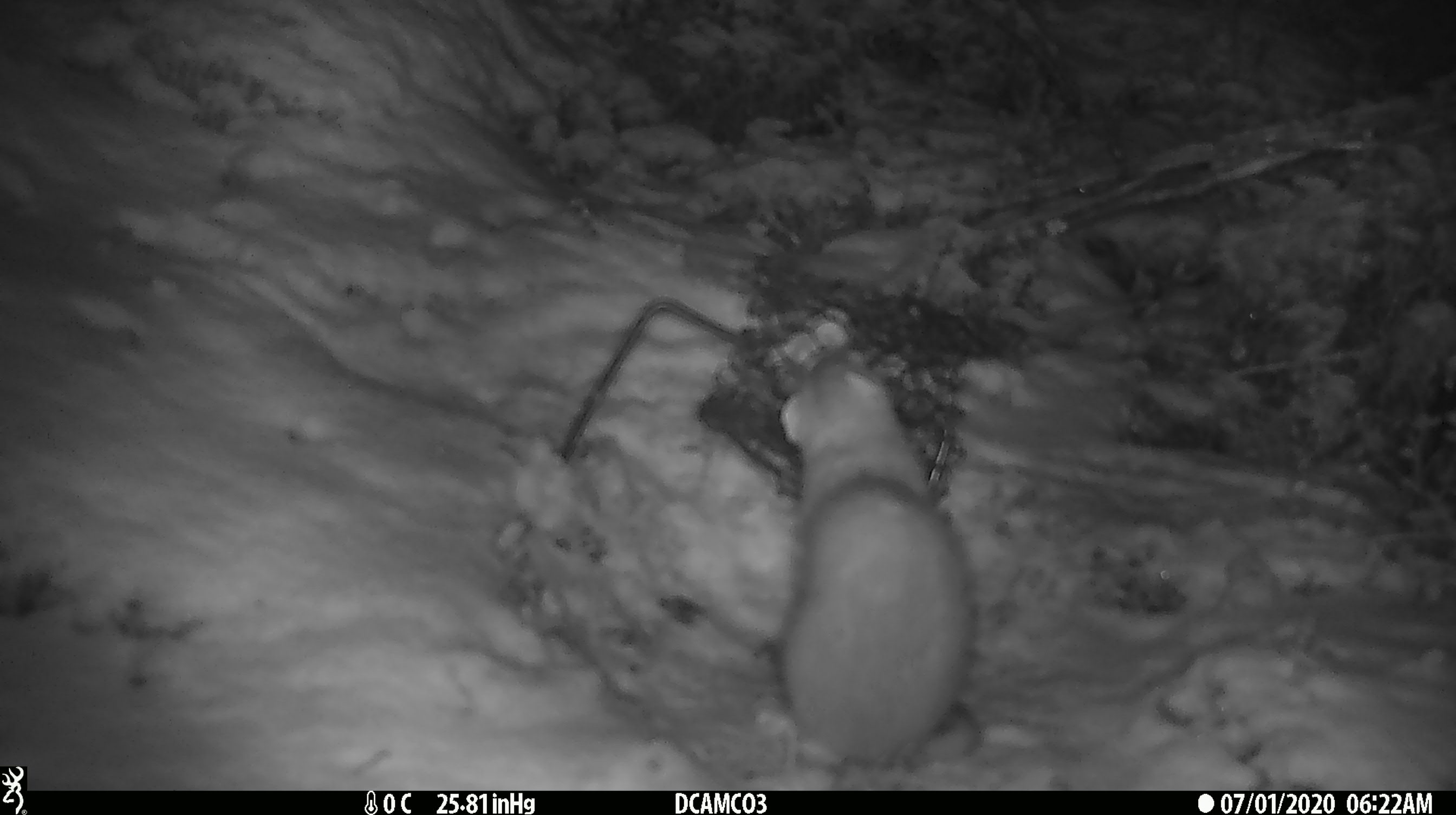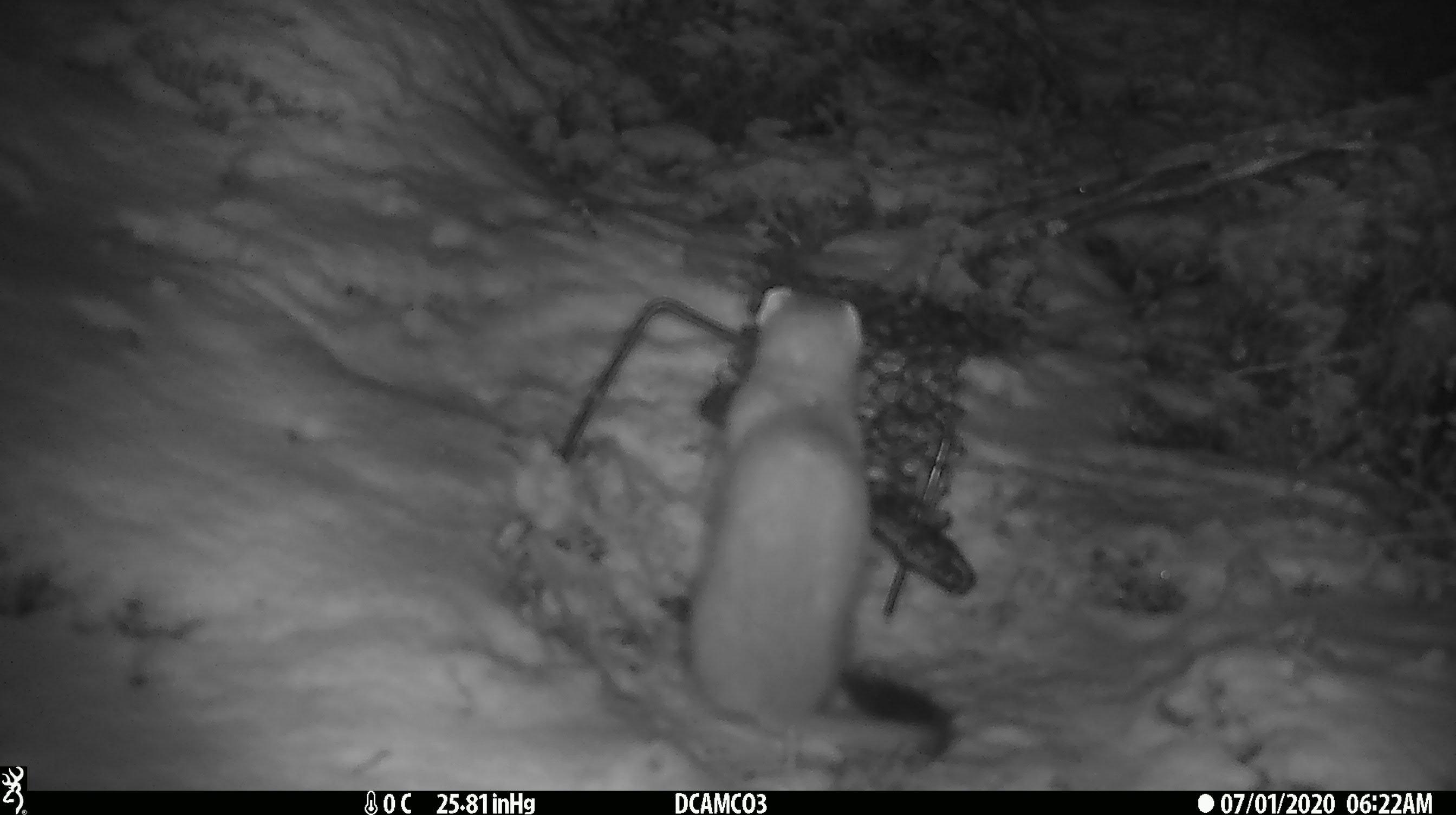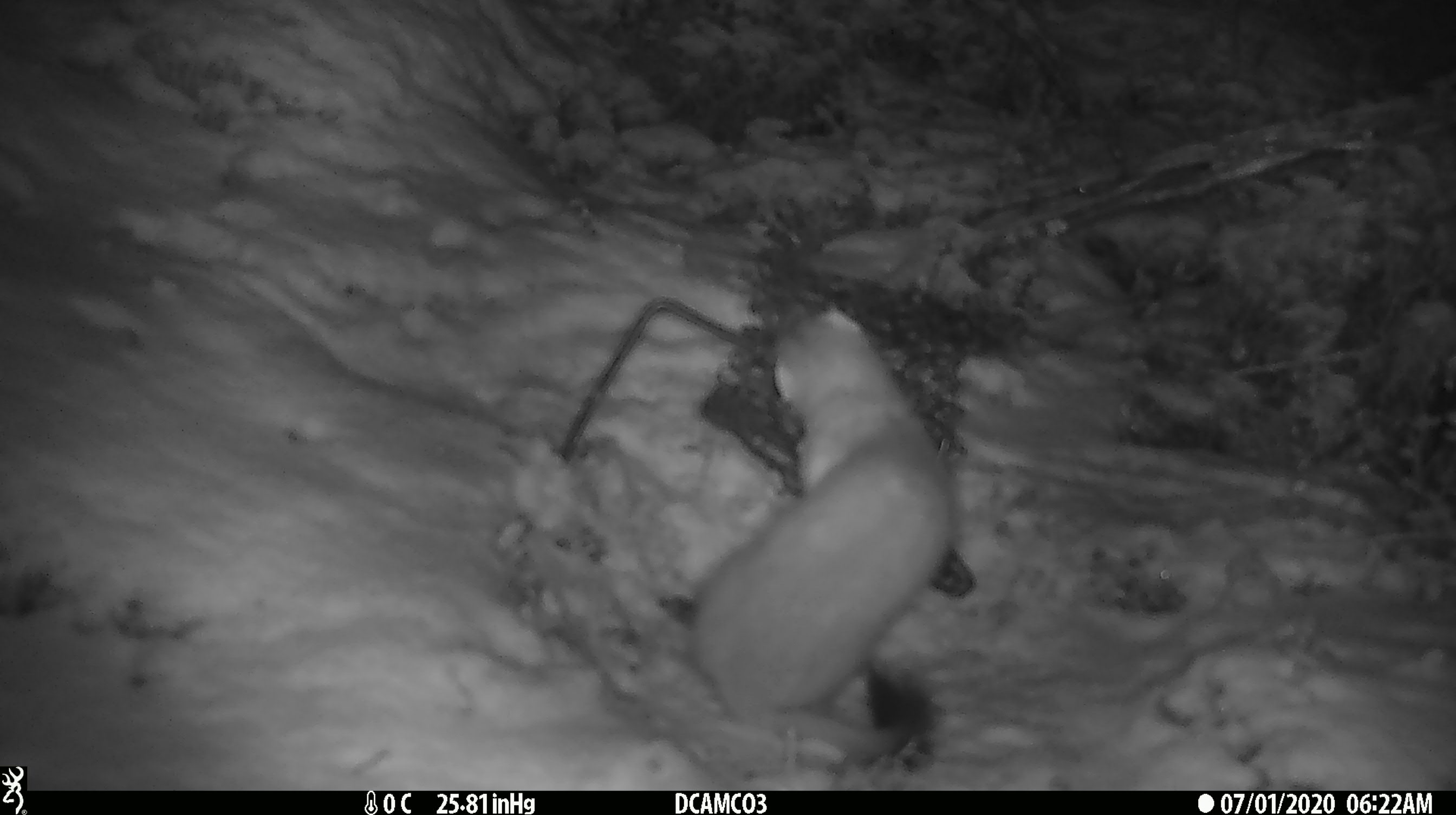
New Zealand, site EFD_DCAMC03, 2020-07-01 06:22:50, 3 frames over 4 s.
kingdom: Animalia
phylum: Chordata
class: Mammalia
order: Carnivora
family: Mustelidae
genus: Mustela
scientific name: Mustela erminea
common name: stoat